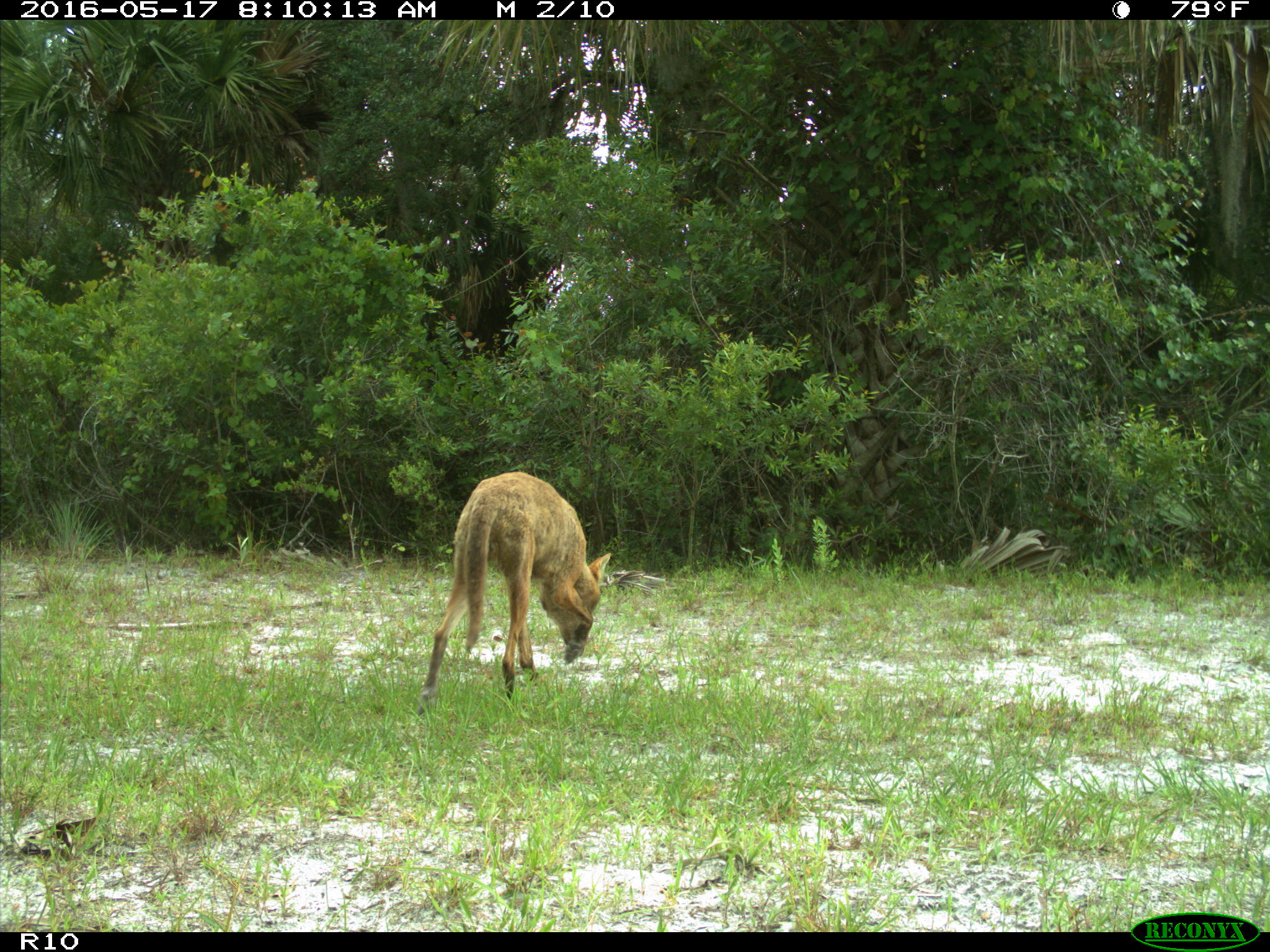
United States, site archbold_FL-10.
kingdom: Animalia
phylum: Chordata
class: Mammalia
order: Carnivora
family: Canidae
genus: Canis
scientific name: Canis latrans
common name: coyote